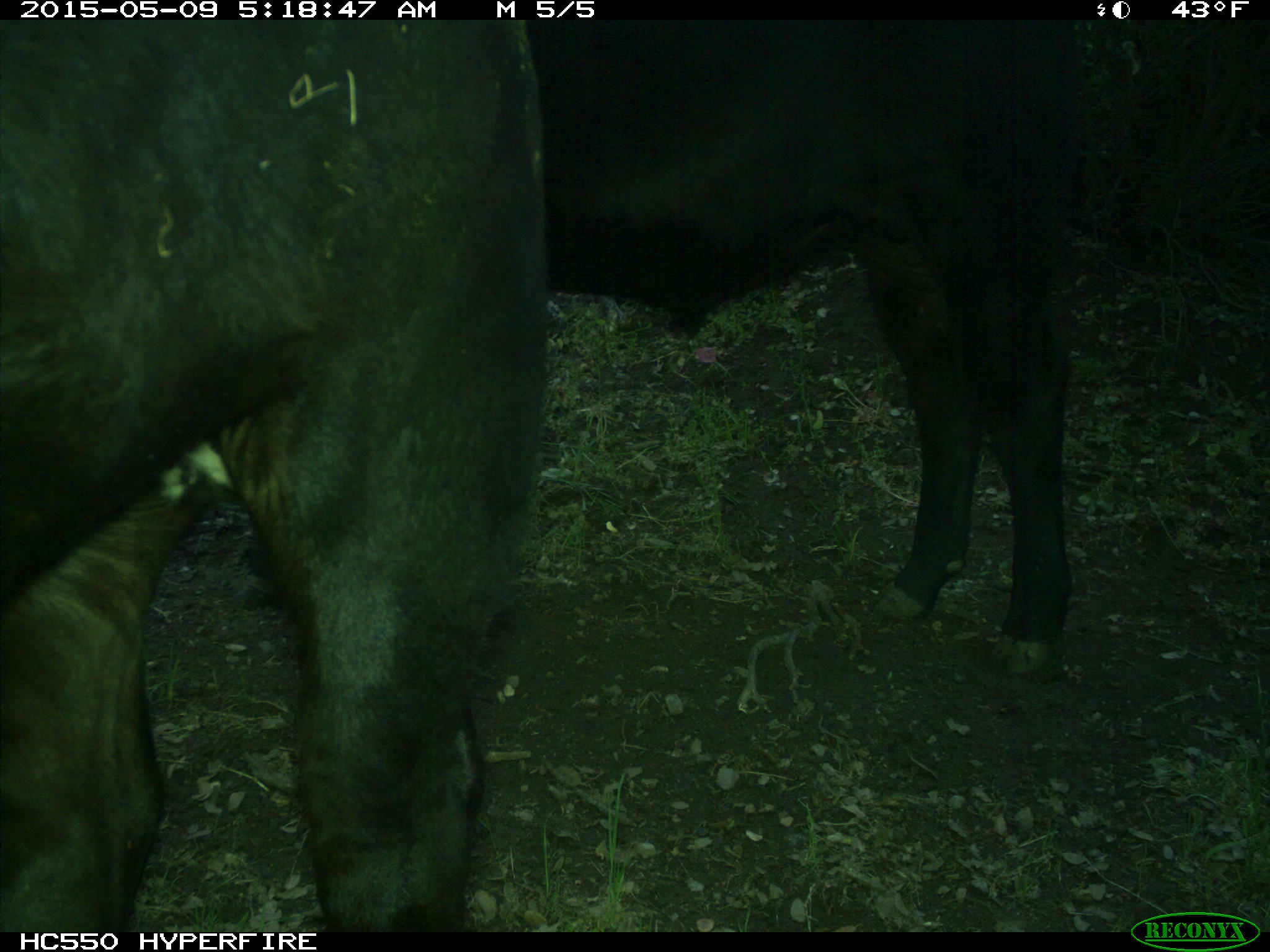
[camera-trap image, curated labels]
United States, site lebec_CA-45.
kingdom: Animalia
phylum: Chordata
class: Mammalia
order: Artiodactyla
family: Bovidae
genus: Bos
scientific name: Bos taurus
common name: domestic cow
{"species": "Bos taurus (domestic cow)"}